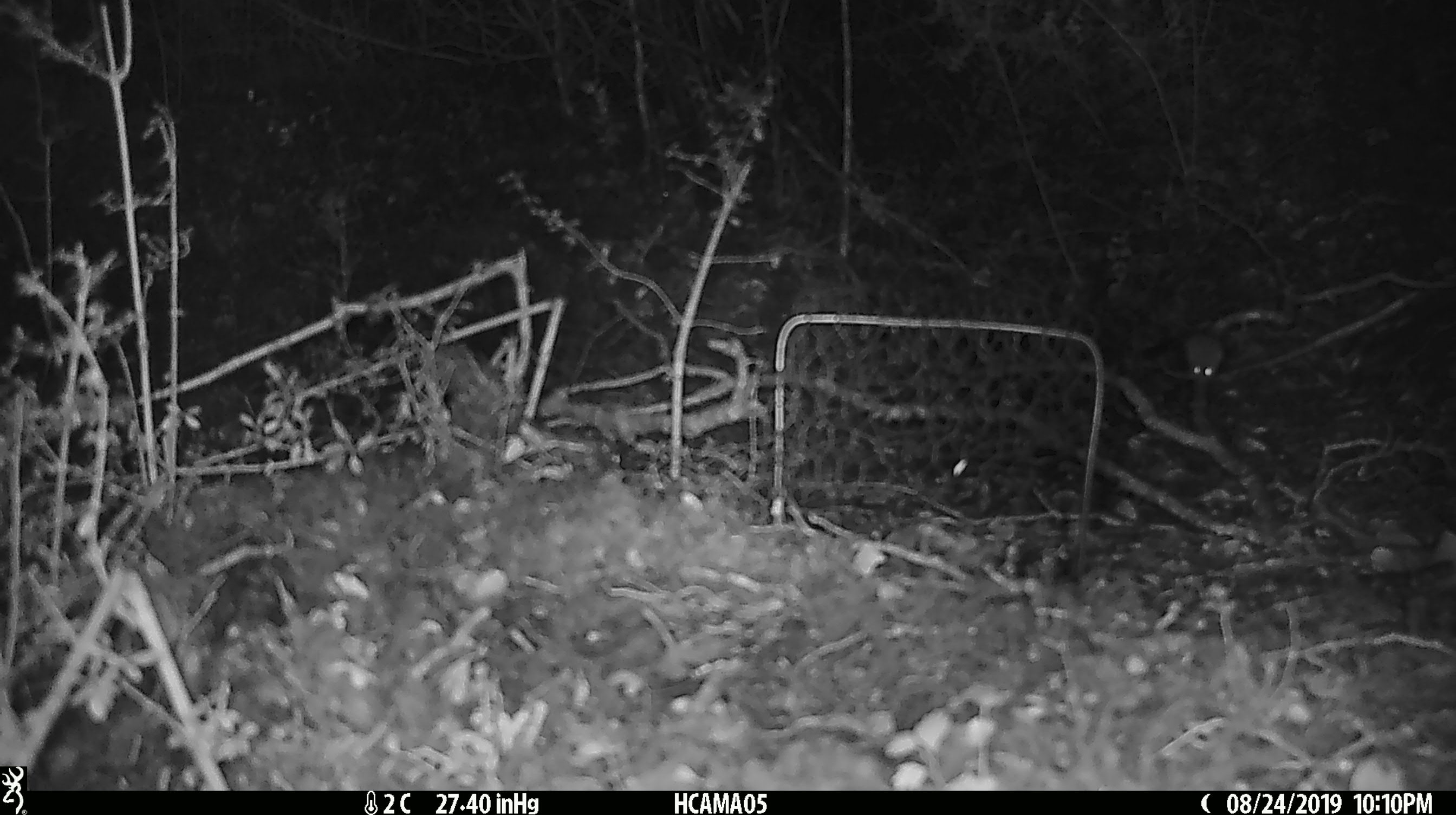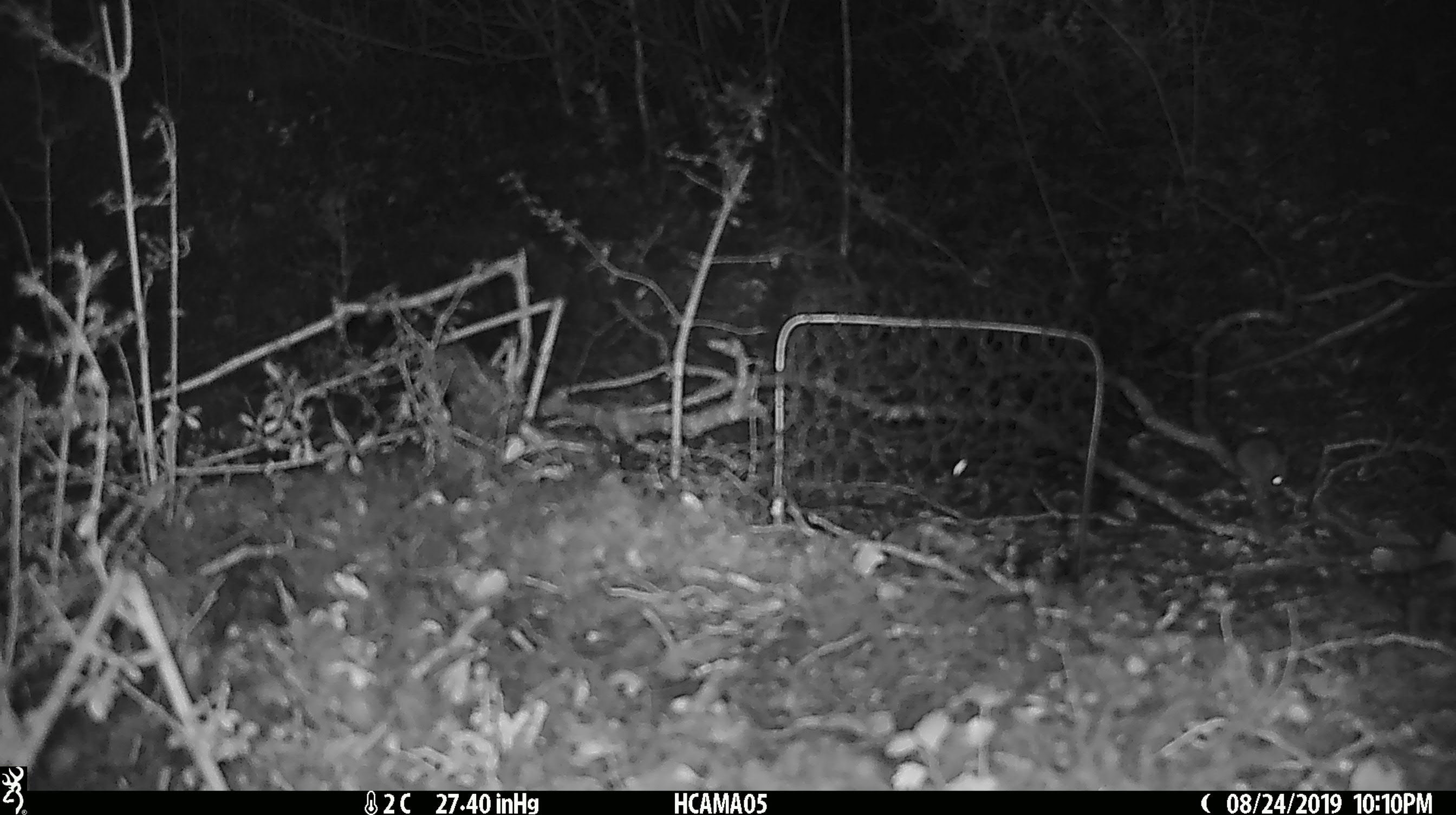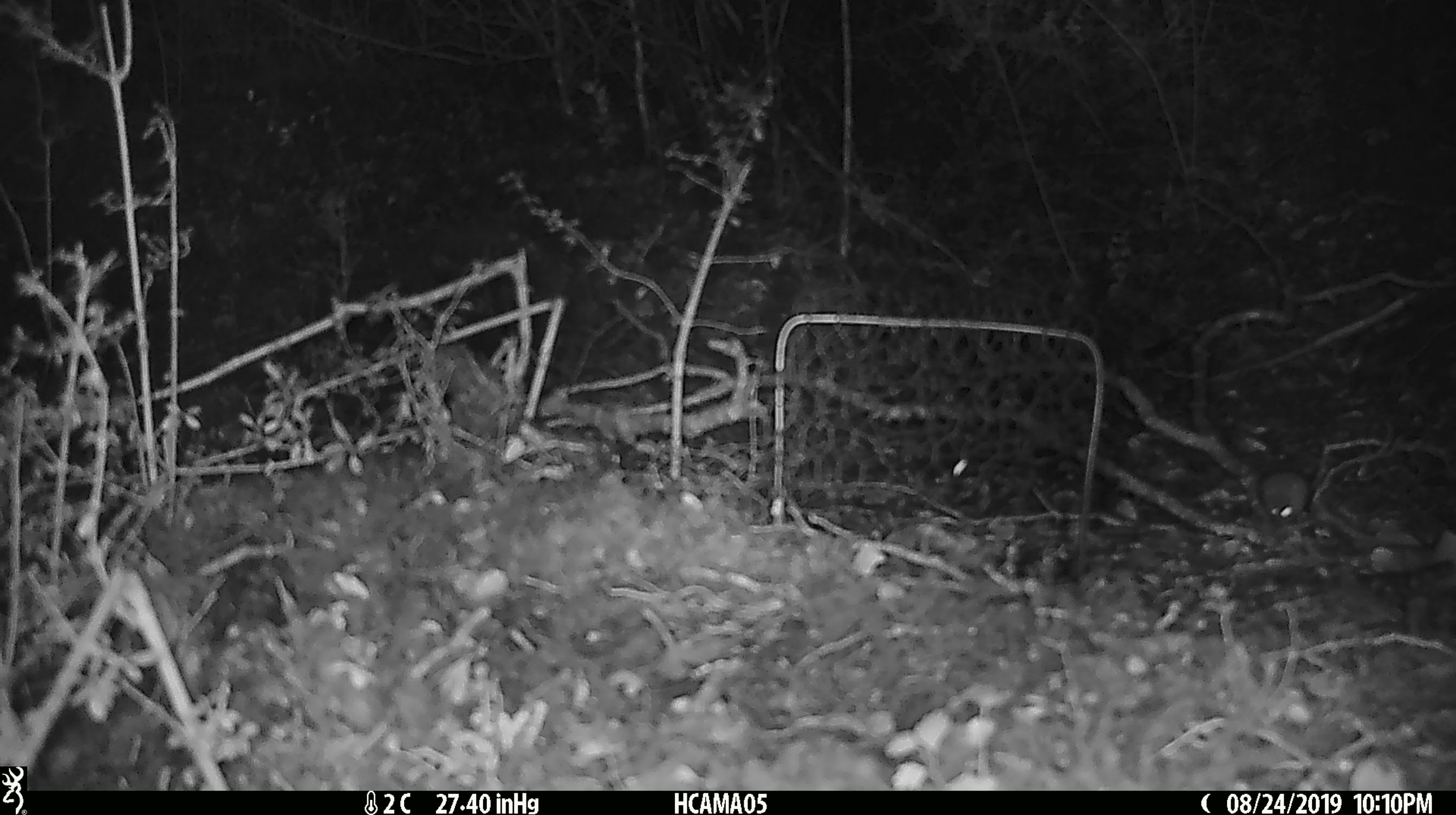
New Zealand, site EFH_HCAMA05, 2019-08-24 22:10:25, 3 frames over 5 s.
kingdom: Animalia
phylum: Chordata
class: Mammalia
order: Rodentia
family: Muridae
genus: Mus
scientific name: Mus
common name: mouse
Mouse (Mus).